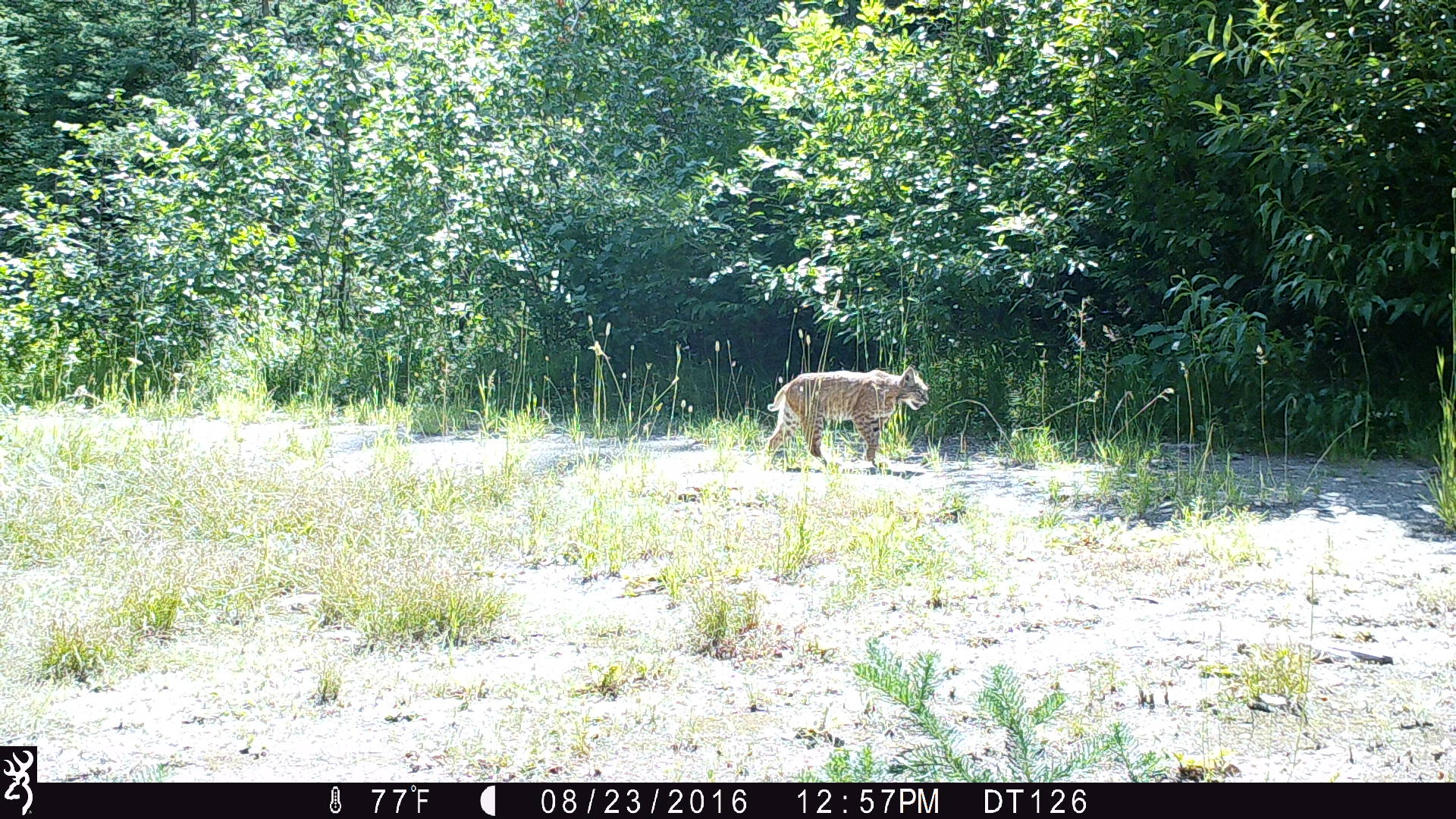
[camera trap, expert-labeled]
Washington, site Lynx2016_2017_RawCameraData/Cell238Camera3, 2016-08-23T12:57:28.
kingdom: Animalia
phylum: Chordata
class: Mammalia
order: Carnivora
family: Felidae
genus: Lynx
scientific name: Lynx rufus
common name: bobcat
Lynx rufus (bobcat). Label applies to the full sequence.